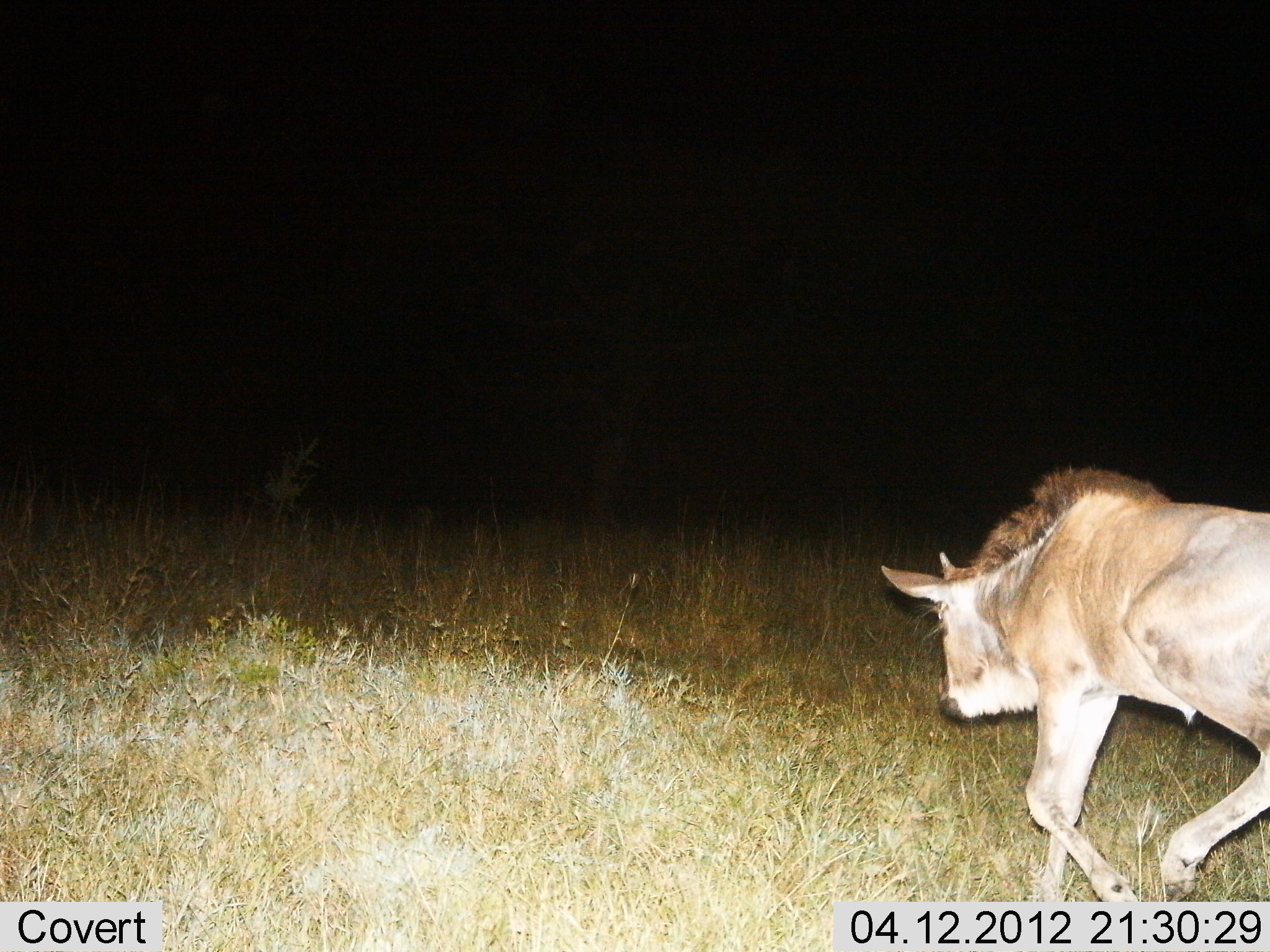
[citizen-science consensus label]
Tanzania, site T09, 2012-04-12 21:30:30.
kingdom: Animalia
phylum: Chordata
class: Mammalia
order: Artiodactyla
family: Bovidae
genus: Connochaetes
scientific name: Connochaetes taurinus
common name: blue wildebeest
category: wildebeest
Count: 1.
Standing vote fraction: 0%.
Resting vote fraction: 0%.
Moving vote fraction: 100%.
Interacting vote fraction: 0%.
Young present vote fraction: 67%.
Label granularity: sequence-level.